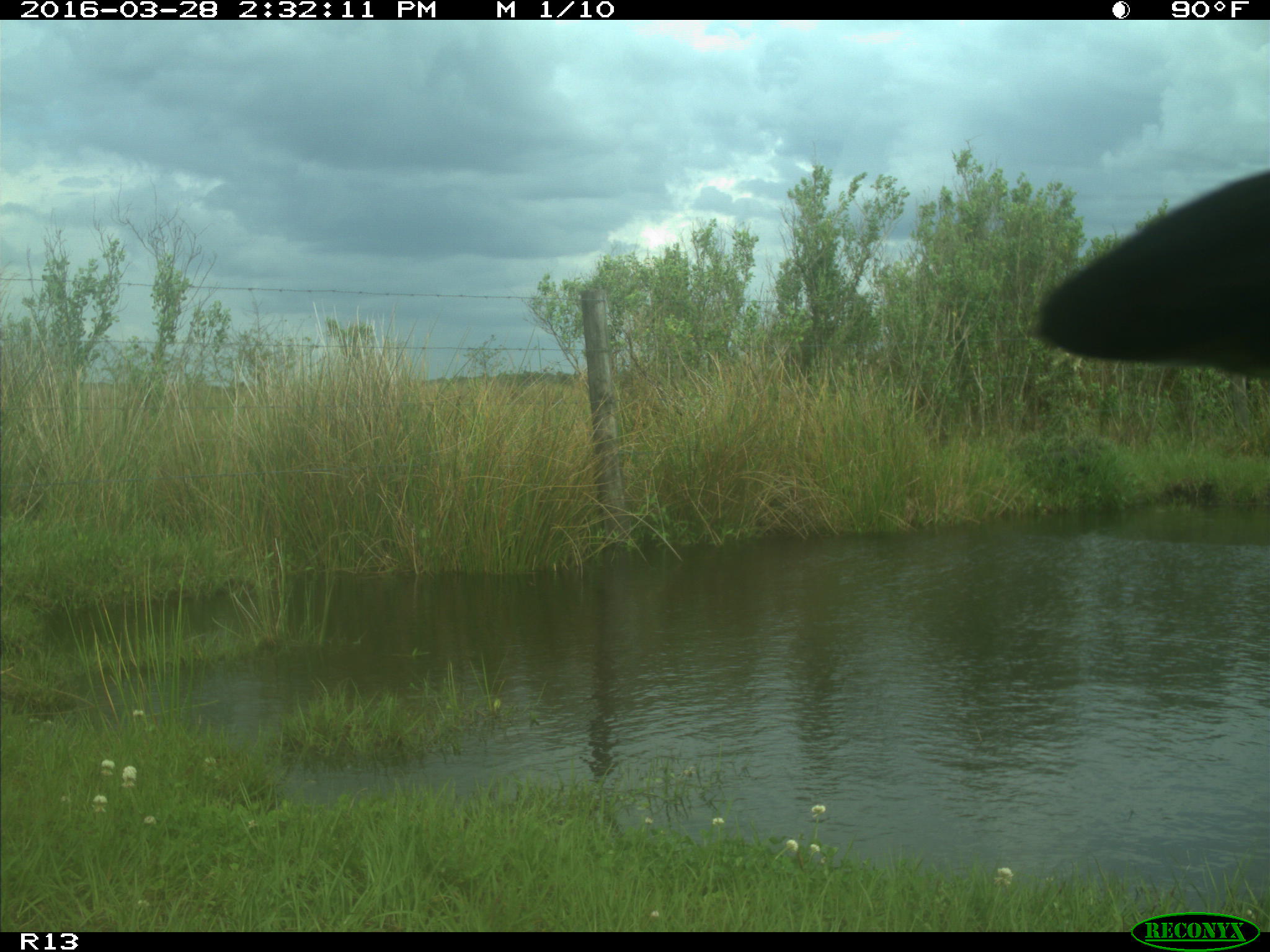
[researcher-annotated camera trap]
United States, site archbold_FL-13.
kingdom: Animalia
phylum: Chordata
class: Mammalia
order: Artiodactyla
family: Bovidae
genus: Bos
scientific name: Bos taurus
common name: domestic cow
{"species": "Bos taurus (domestic cow)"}